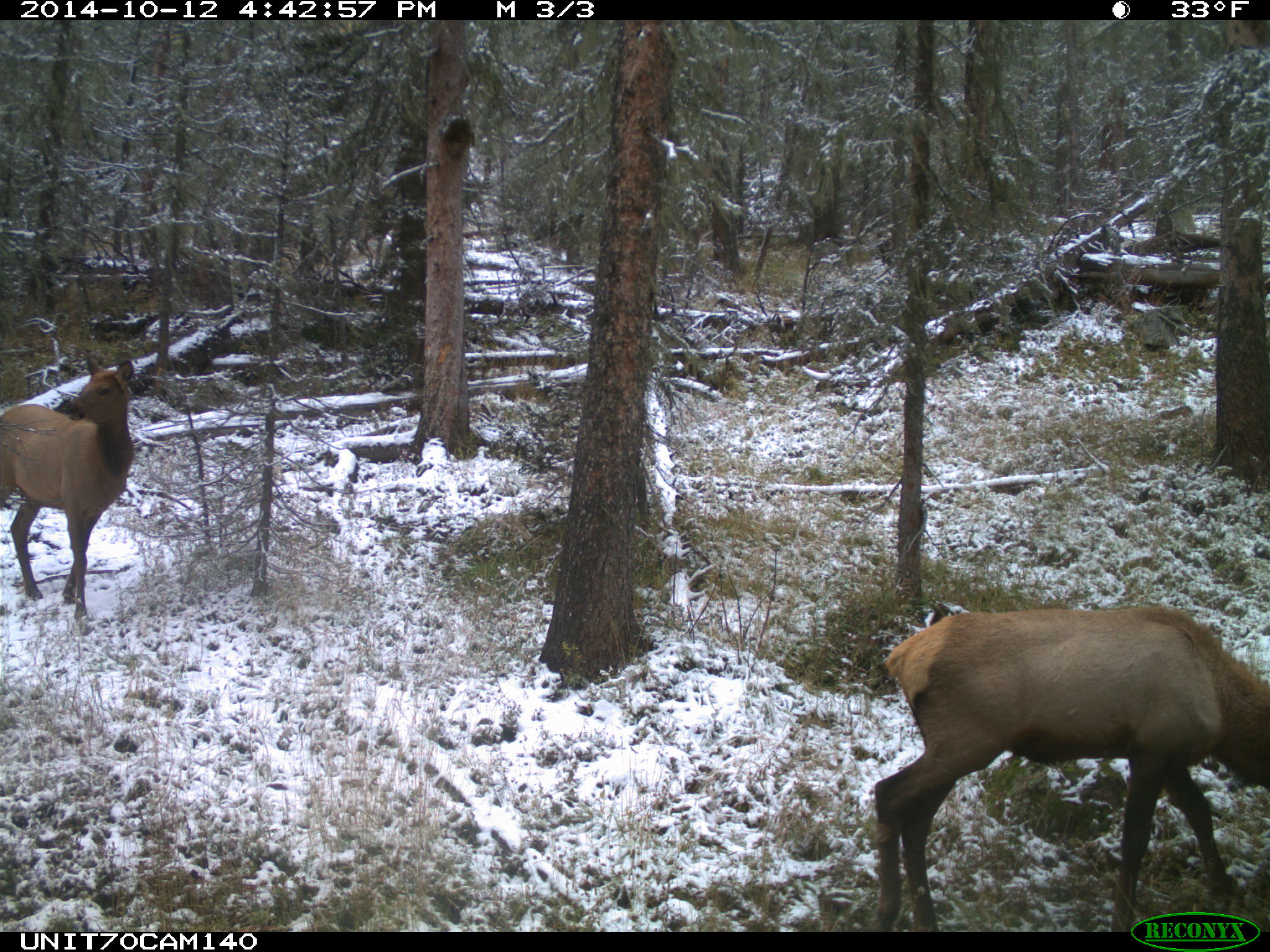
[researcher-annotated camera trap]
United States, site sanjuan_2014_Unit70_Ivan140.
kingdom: Animalia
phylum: Chordata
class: Mammalia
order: Artiodactyla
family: Cervidae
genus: Cervus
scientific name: Cervus elaphus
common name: red deer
Cervus elaphus (red deer).